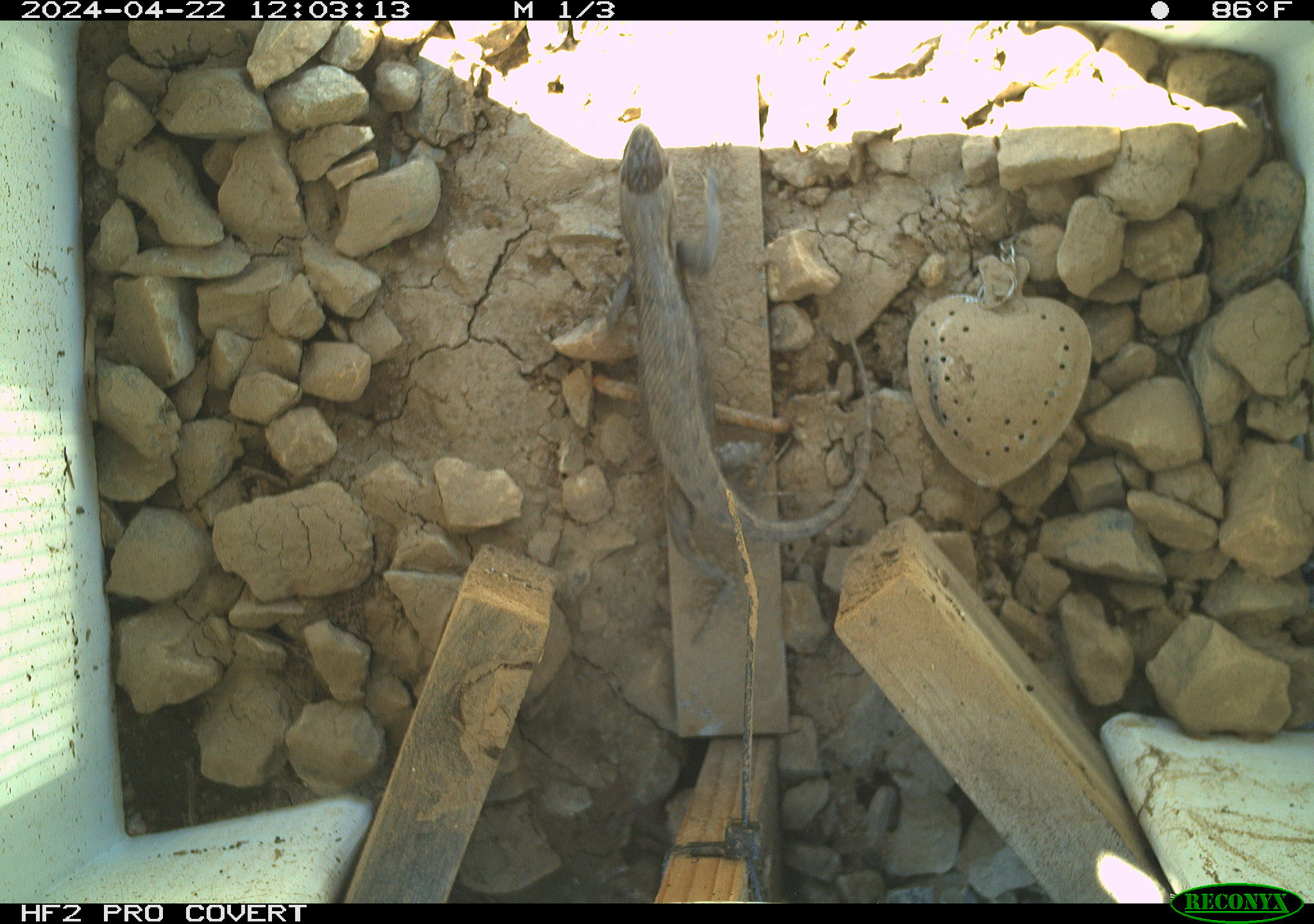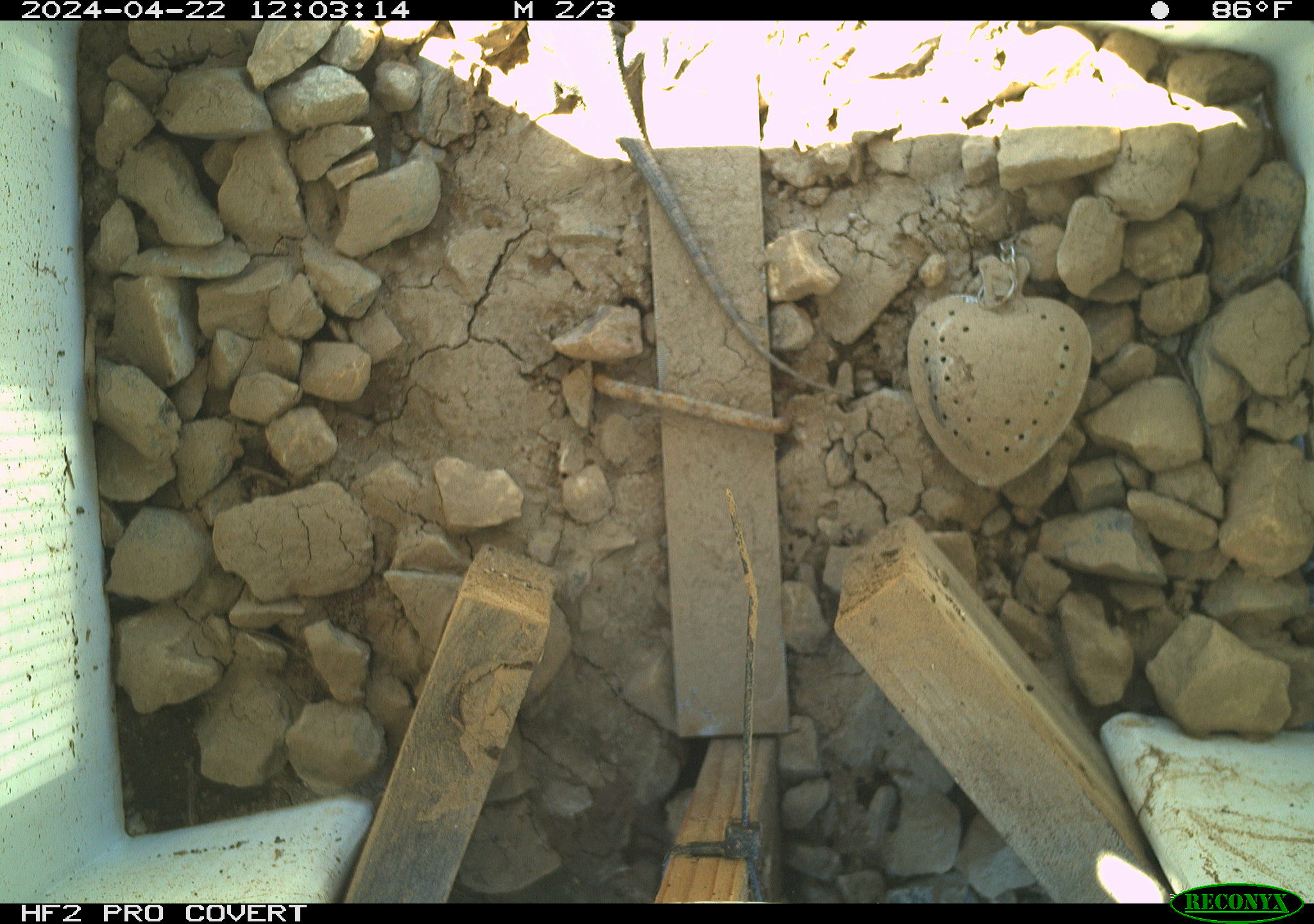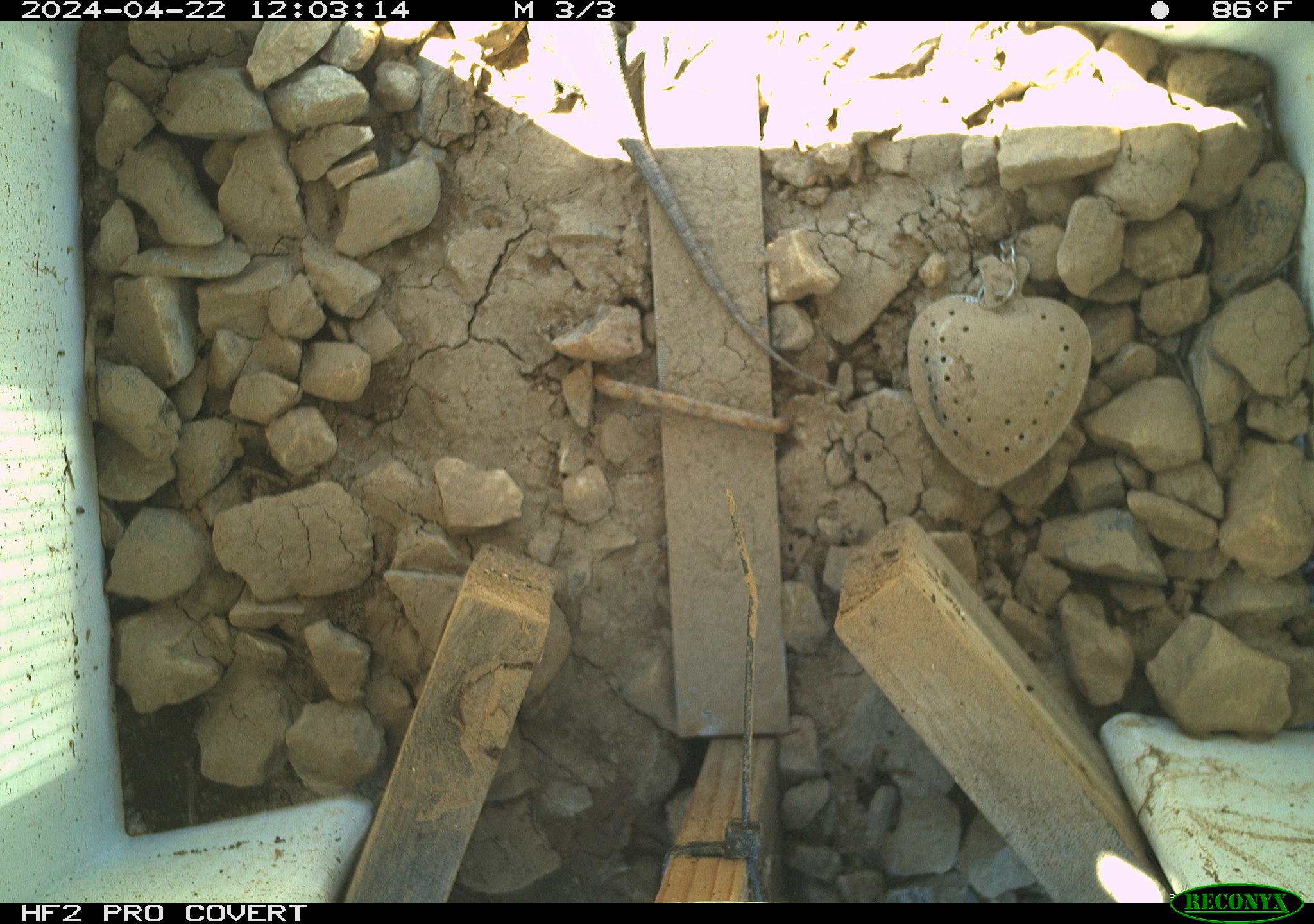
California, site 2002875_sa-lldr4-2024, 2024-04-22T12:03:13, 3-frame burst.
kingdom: Animalia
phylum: Chordata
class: Reptilia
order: Squamata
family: Phrynosomatidae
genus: Sceloporus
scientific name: Sceloporus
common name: spiny lizards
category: sceloporus species